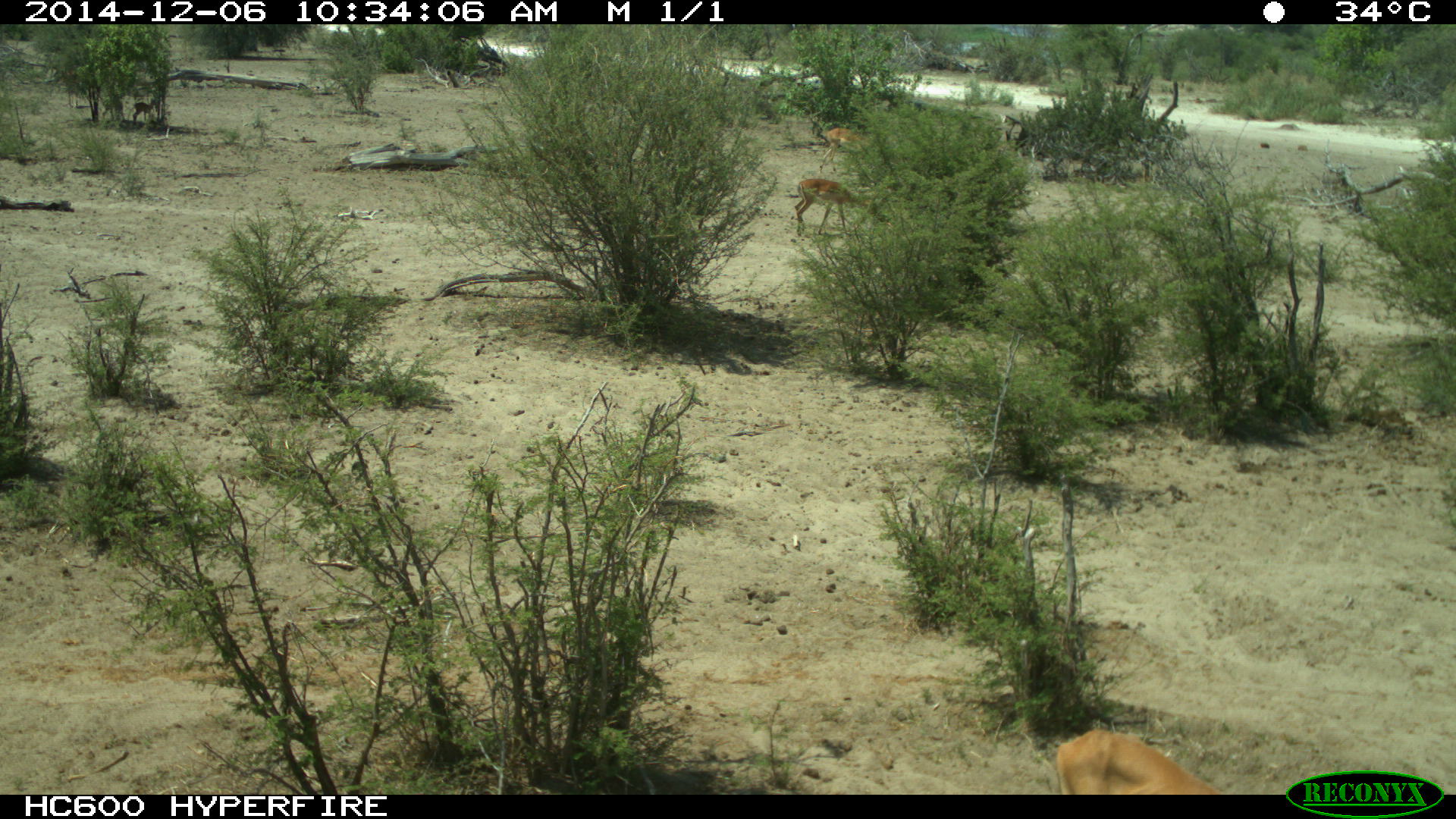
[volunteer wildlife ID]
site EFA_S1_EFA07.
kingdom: Animalia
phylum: Chordata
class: Mammalia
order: Artiodactyla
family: Bovidae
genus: Aepyceros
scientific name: Aepyceros melampus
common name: impala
Impala (Aepyceros melampus), count 3. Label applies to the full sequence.